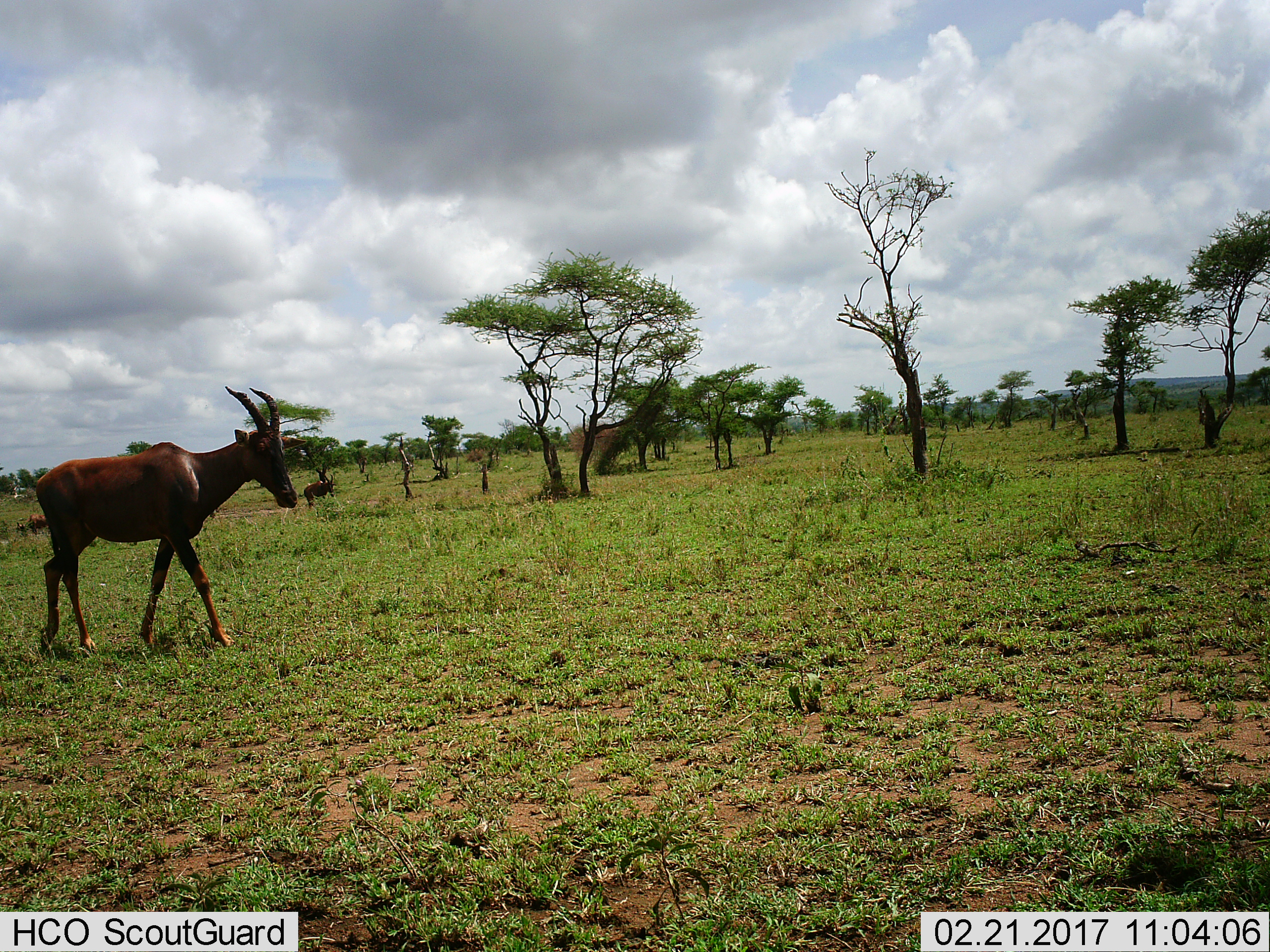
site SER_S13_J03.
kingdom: Animalia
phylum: Chordata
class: Mammalia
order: Artiodactyla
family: Bovidae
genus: Damaliscus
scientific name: Damaliscus lunatus jimela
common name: topi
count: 3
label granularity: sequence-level